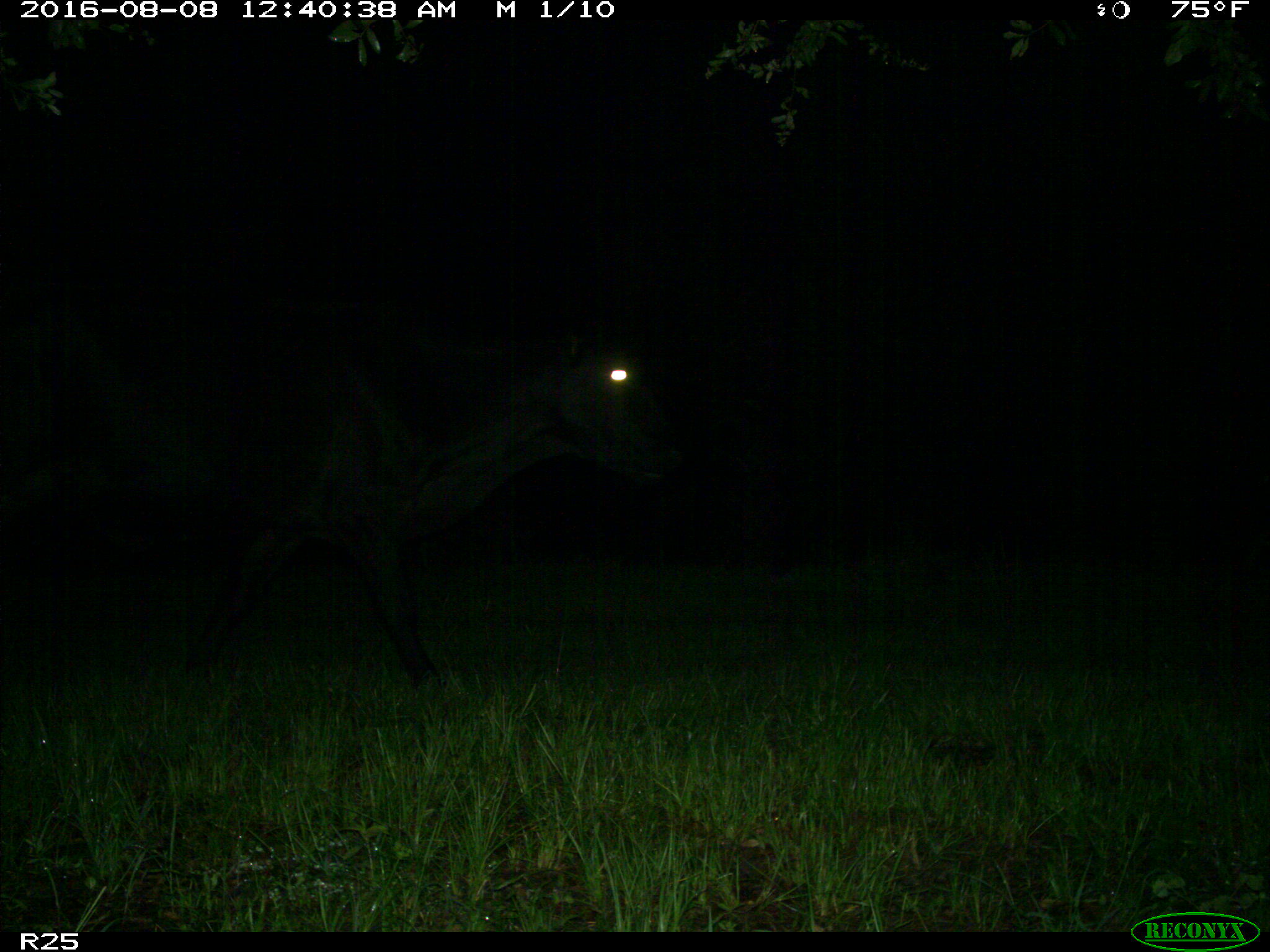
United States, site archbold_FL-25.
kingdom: Animalia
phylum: Chordata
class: Mammalia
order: Artiodactyla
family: Bovidae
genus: Bos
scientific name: Bos taurus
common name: domestic cow